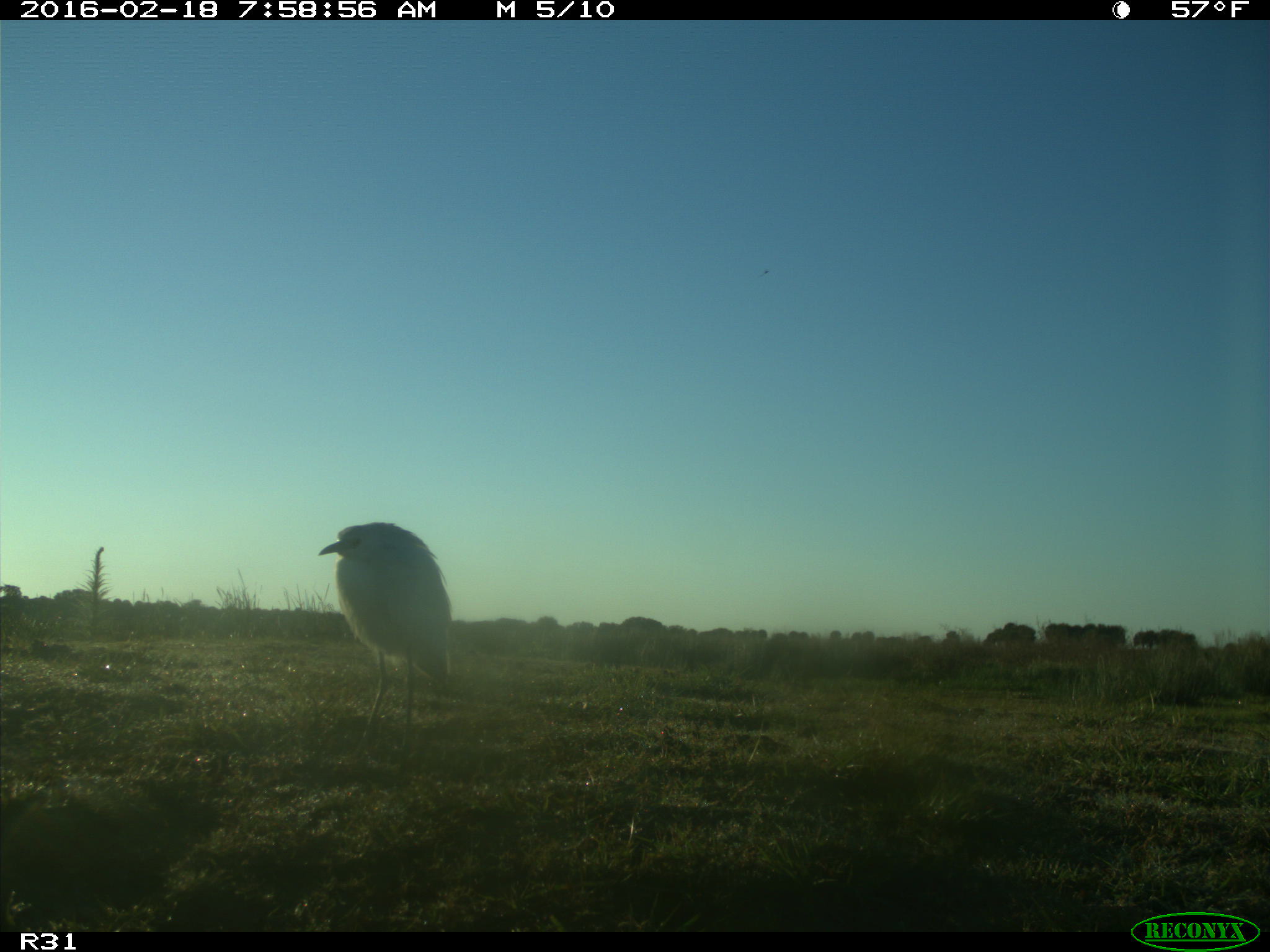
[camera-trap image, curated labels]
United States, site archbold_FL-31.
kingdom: Animalia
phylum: Chordata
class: Aves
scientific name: Aves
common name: birds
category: unidentified bird